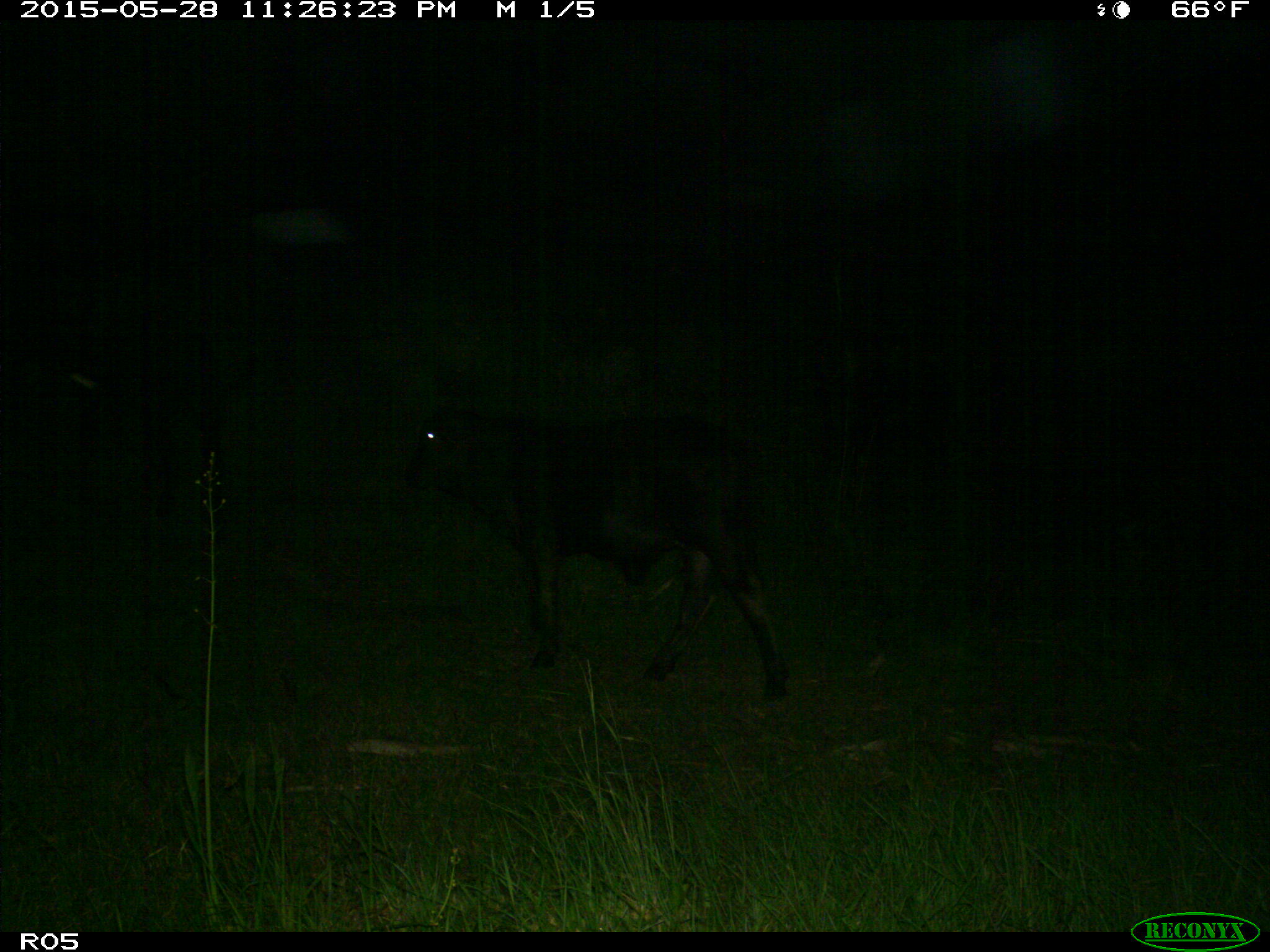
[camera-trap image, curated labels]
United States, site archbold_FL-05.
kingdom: Animalia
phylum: Chordata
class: Mammalia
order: Artiodactyla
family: Bovidae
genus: Bos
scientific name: Bos taurus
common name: domestic cow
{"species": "Bos taurus (domestic cow)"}